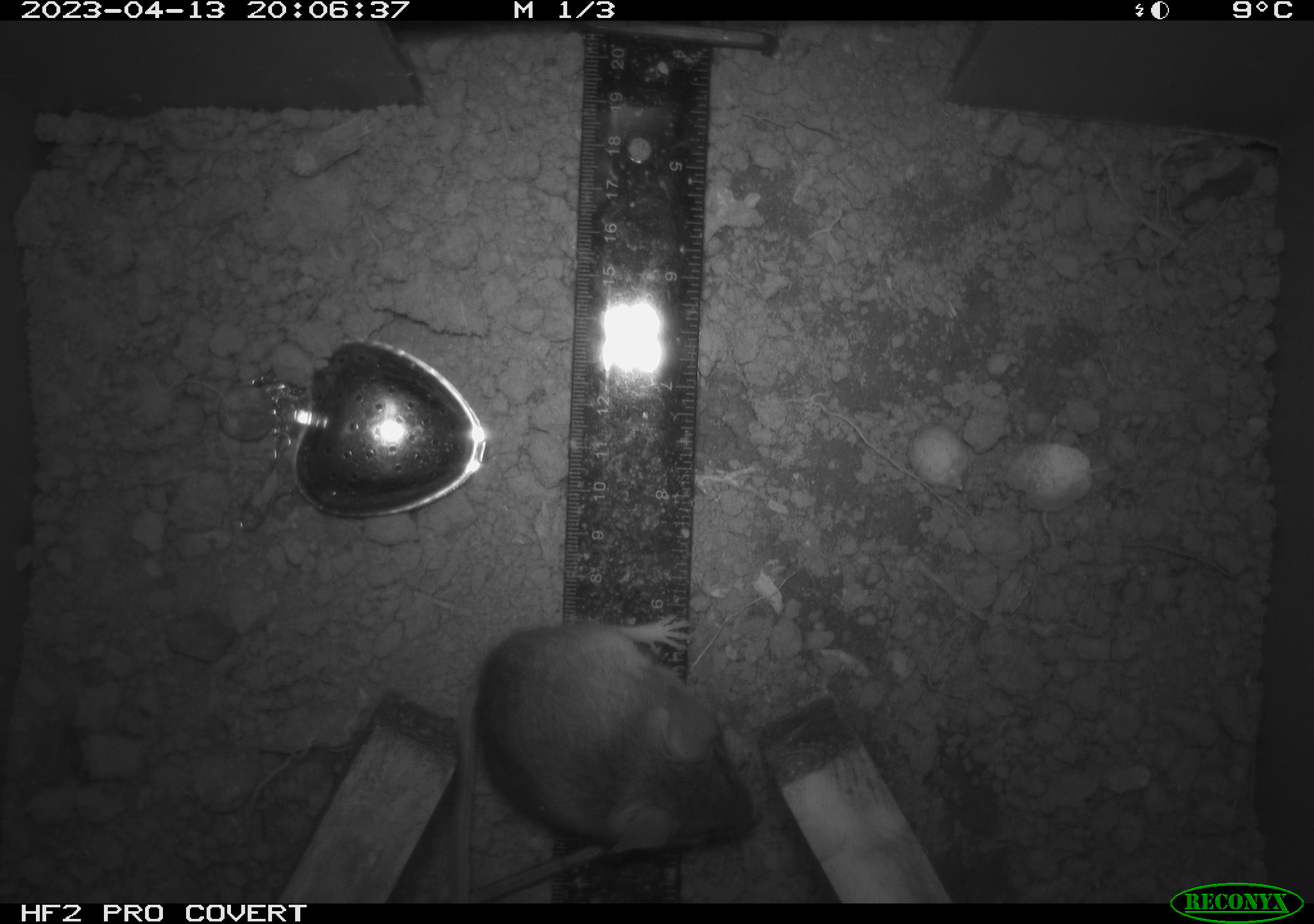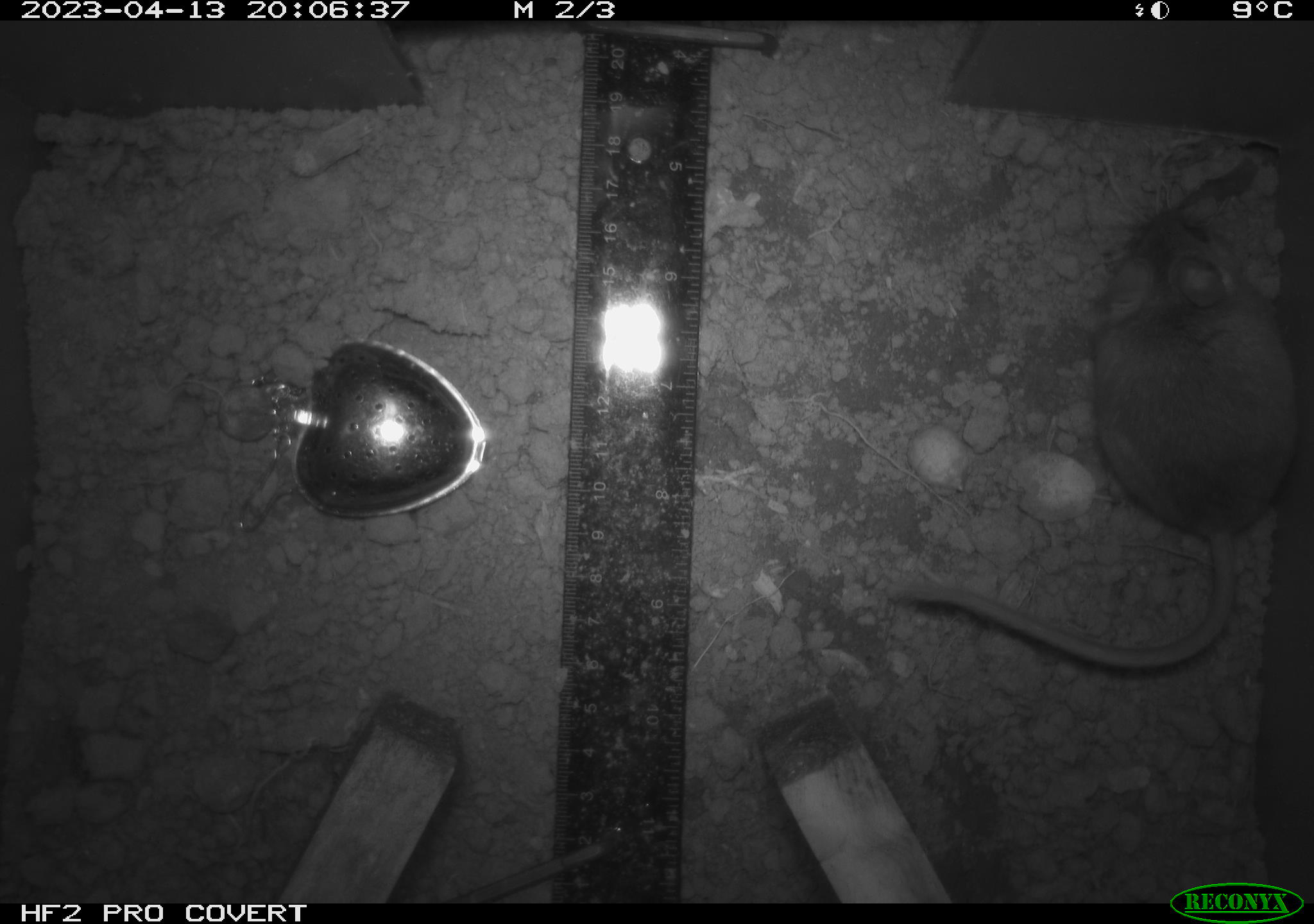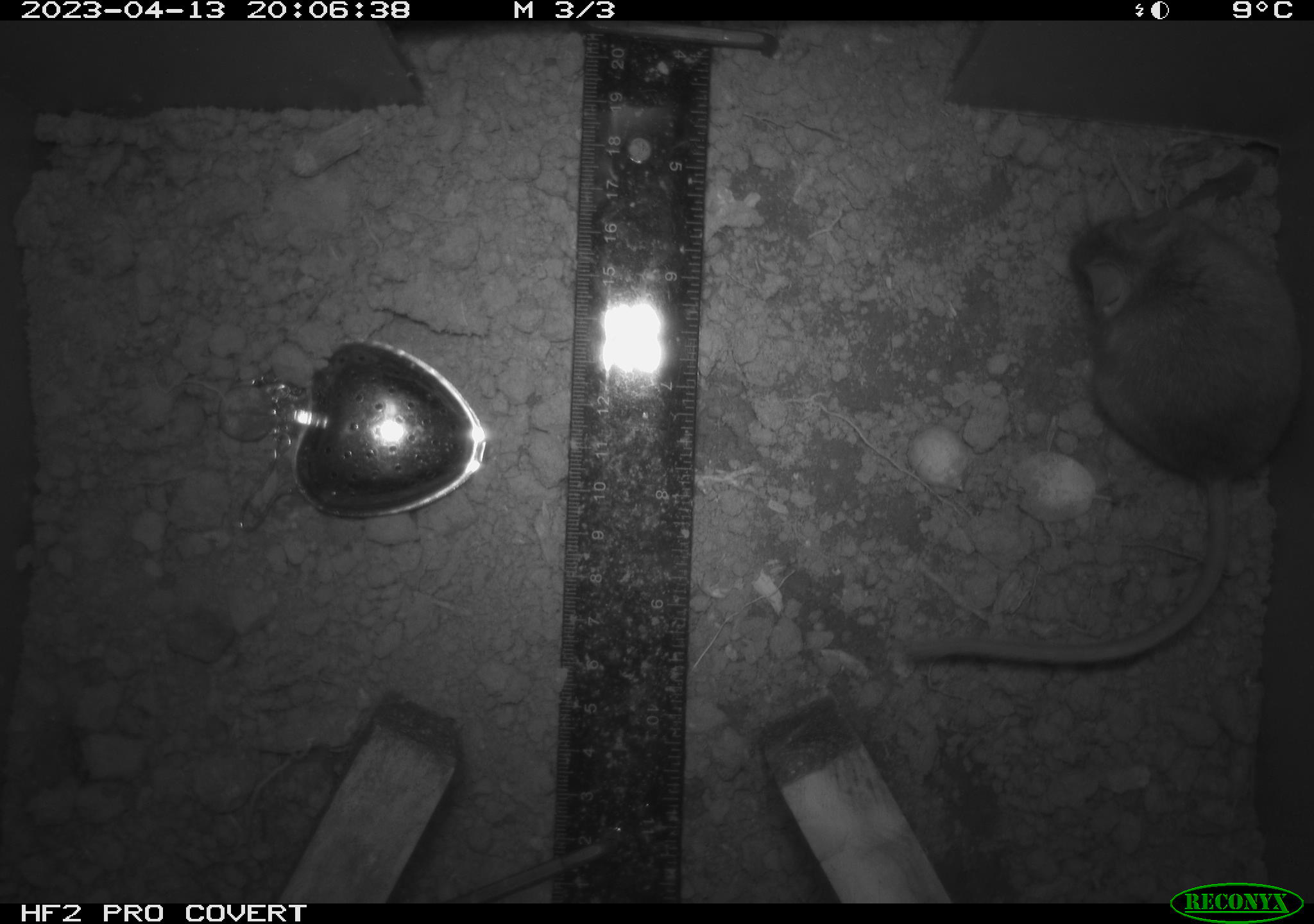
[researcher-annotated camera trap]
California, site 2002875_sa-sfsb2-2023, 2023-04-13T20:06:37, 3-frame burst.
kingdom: Animalia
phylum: Chordata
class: Mammalia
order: Rodentia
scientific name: Rodentia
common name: mouse species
Mouse species (Rodentia).